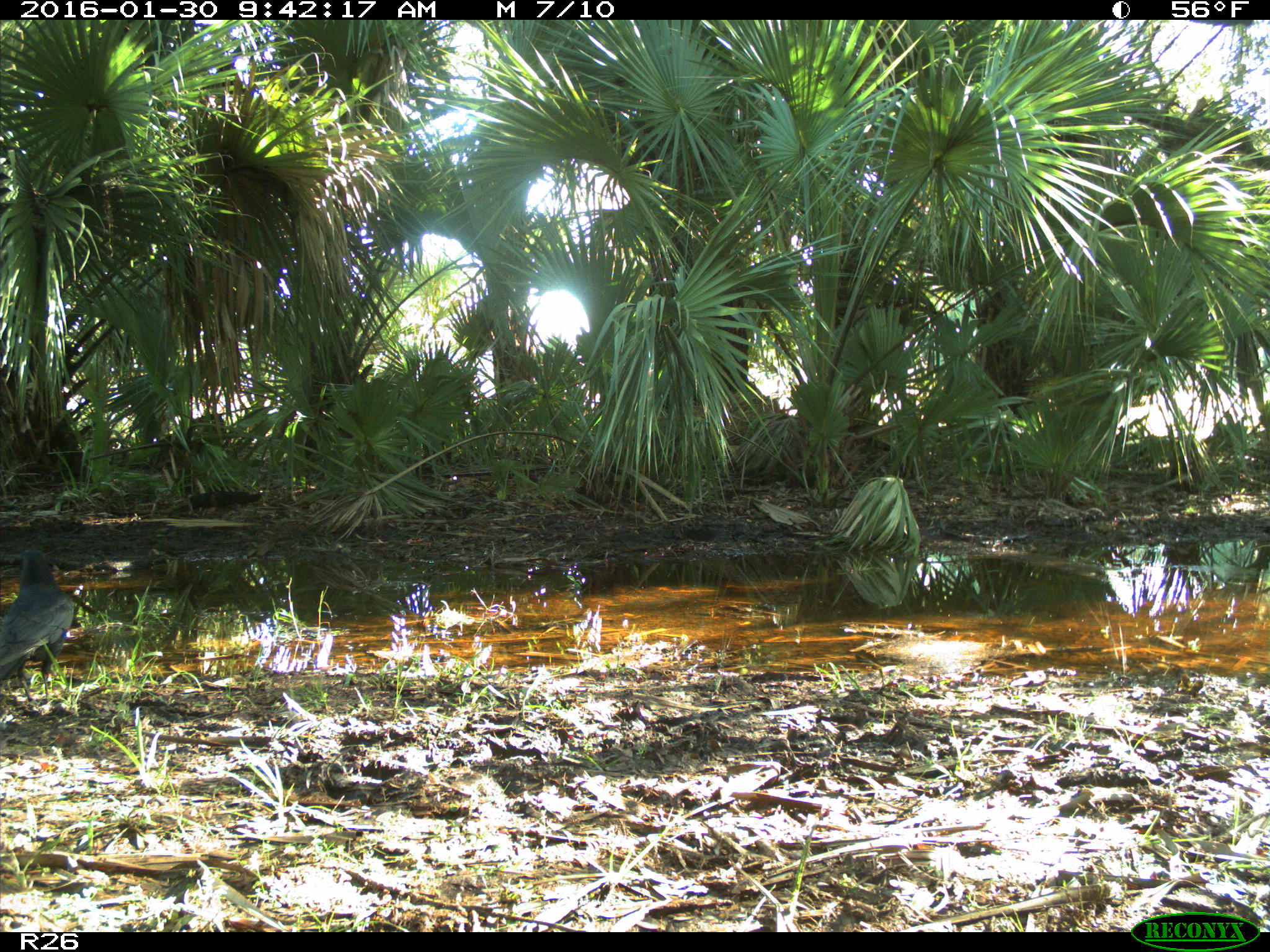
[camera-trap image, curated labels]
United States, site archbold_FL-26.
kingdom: Animalia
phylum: Chordata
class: Aves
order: Passeriformes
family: Corvidae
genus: Corvus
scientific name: Corvus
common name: crows and ravens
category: unidentified corvus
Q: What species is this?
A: Unidentified corvus (crows and ravens) (Corvus).